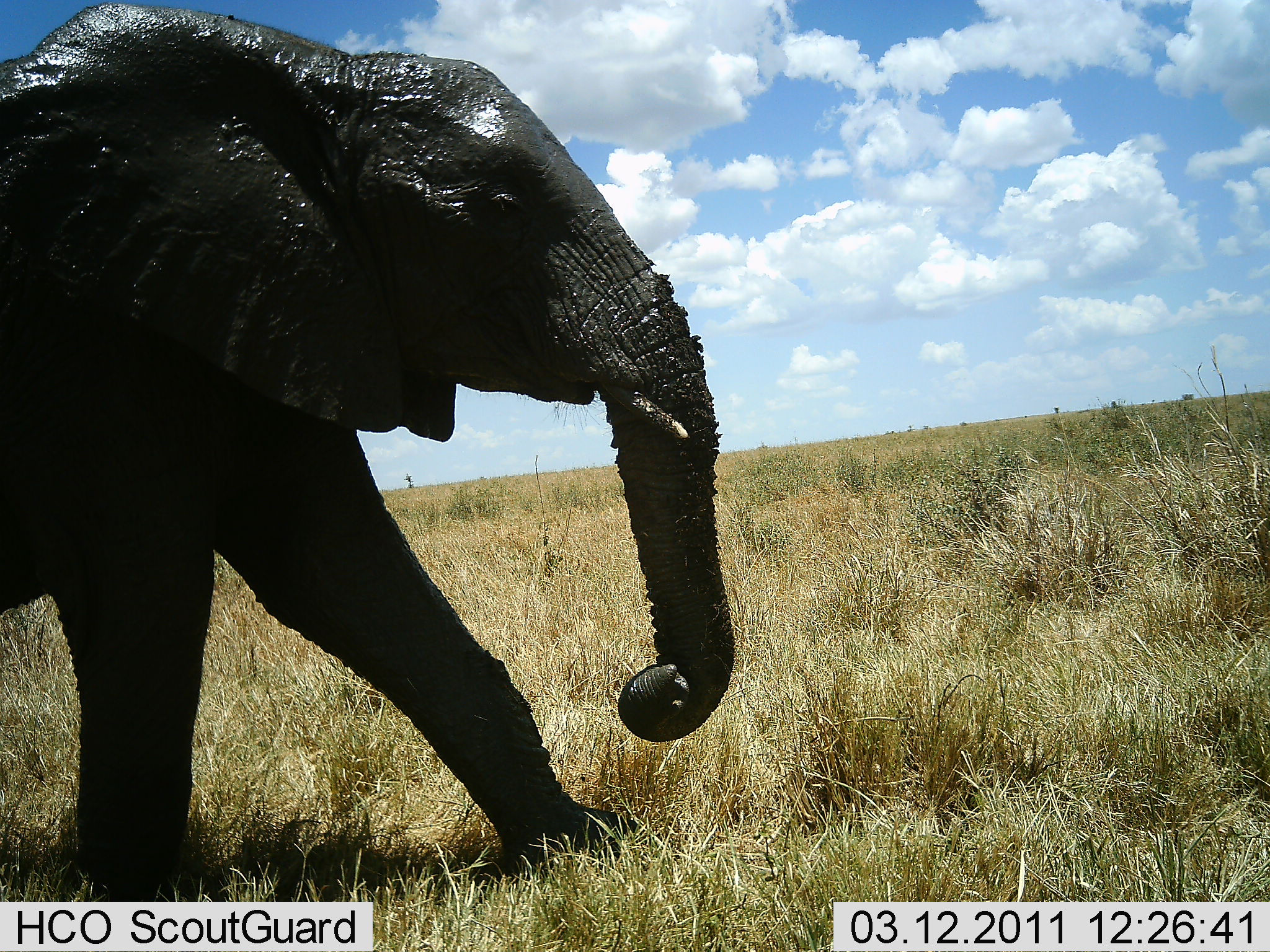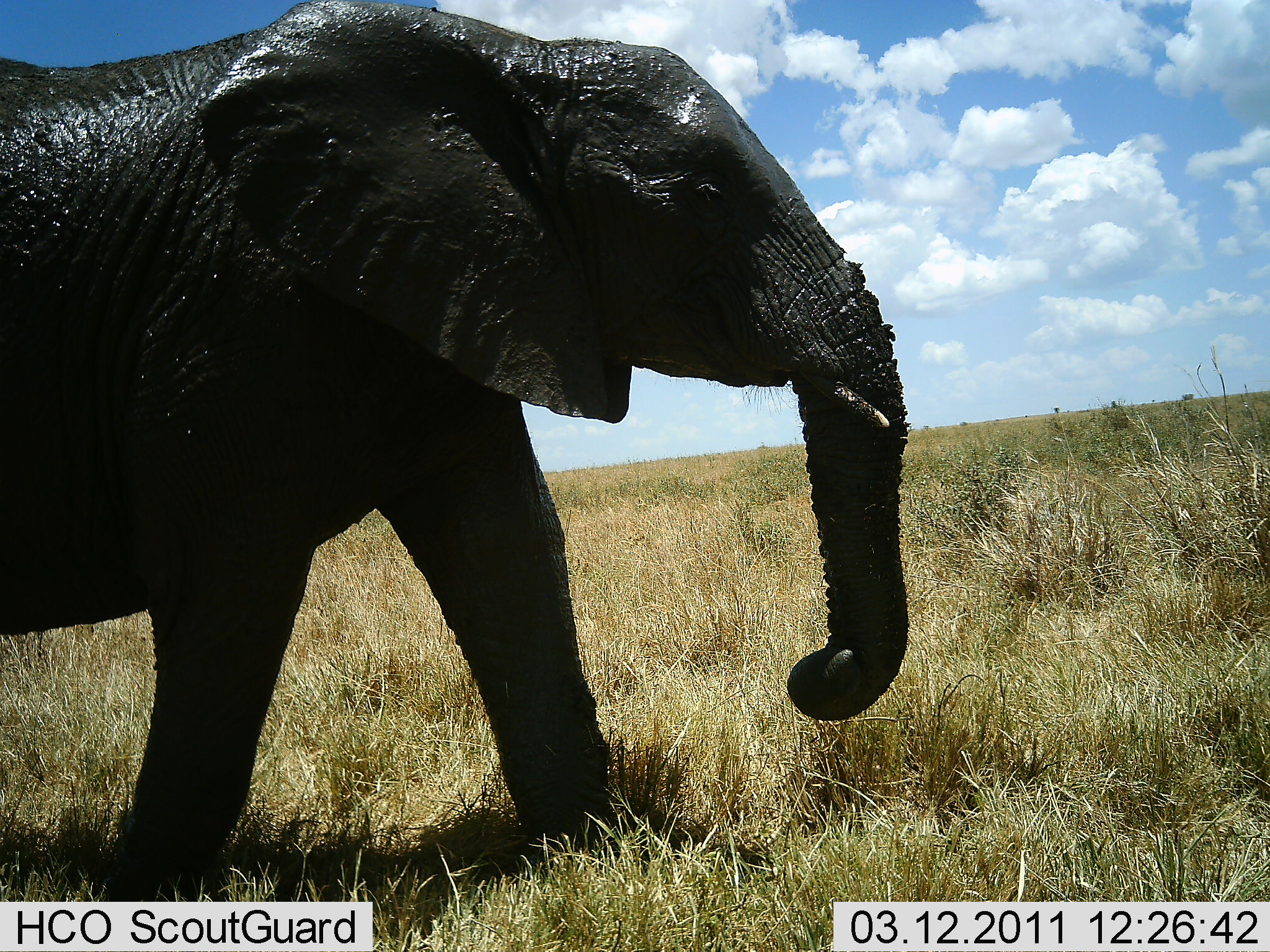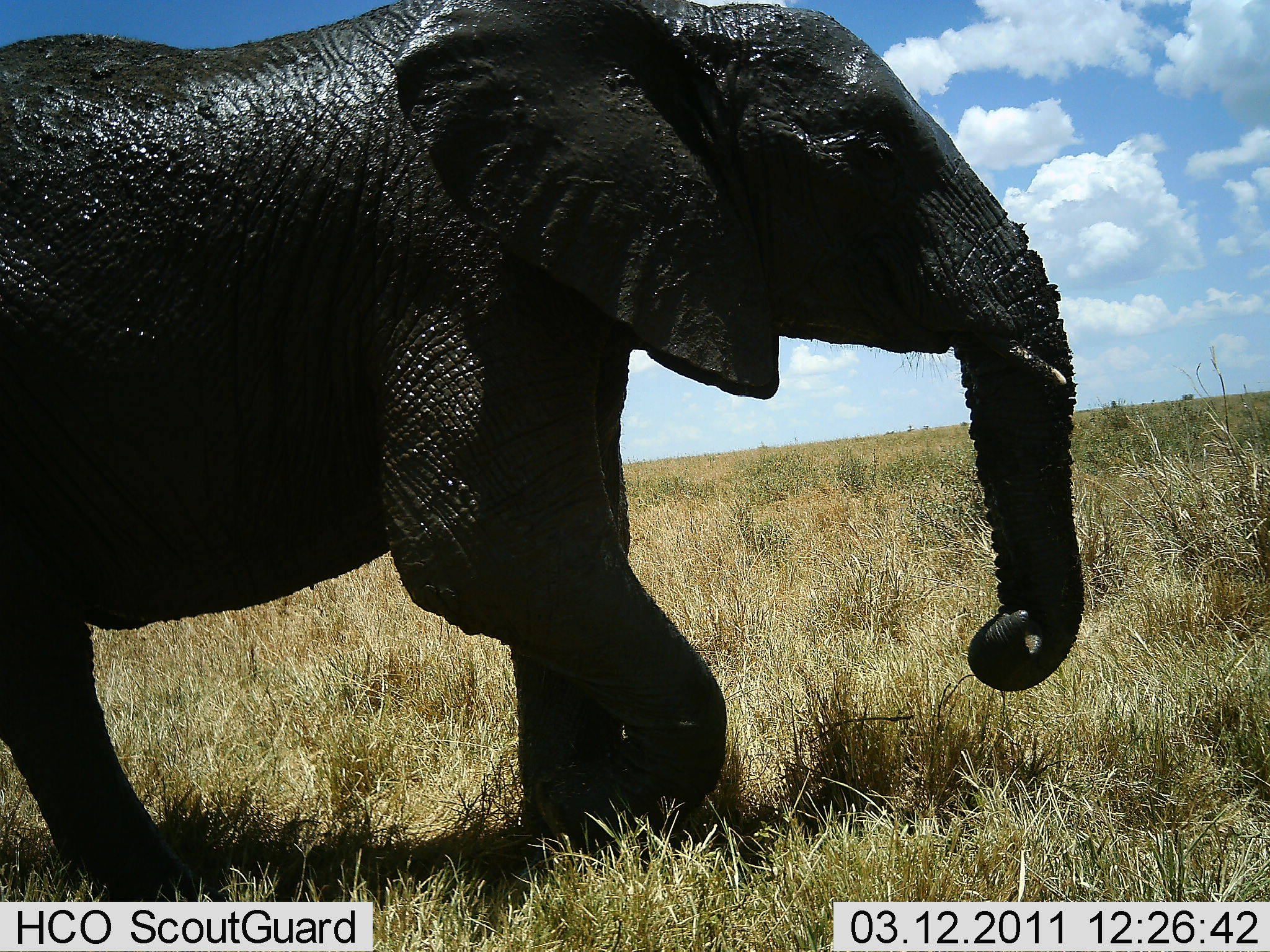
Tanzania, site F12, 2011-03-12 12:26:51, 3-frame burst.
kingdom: Animalia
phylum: Chordata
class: Mammalia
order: Proboscidea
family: Elephantidae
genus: Loxodonta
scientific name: Loxodonta africana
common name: african bush elephant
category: elephant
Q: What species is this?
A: Elephant (african bush elephant) (Loxodonta africana).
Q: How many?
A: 1.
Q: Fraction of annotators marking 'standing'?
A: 9%.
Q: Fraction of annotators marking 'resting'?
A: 0%.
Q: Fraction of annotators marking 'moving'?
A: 100%.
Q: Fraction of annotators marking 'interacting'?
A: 0%.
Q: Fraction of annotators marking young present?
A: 0%.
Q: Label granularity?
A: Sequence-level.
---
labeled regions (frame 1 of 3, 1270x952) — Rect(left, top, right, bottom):
animal: Rect(0, 0, 733, 903)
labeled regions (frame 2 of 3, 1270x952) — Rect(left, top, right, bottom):
animal: Rect(2, 0, 912, 903)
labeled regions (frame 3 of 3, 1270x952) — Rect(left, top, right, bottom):
animal: Rect(0, 0, 1085, 901)